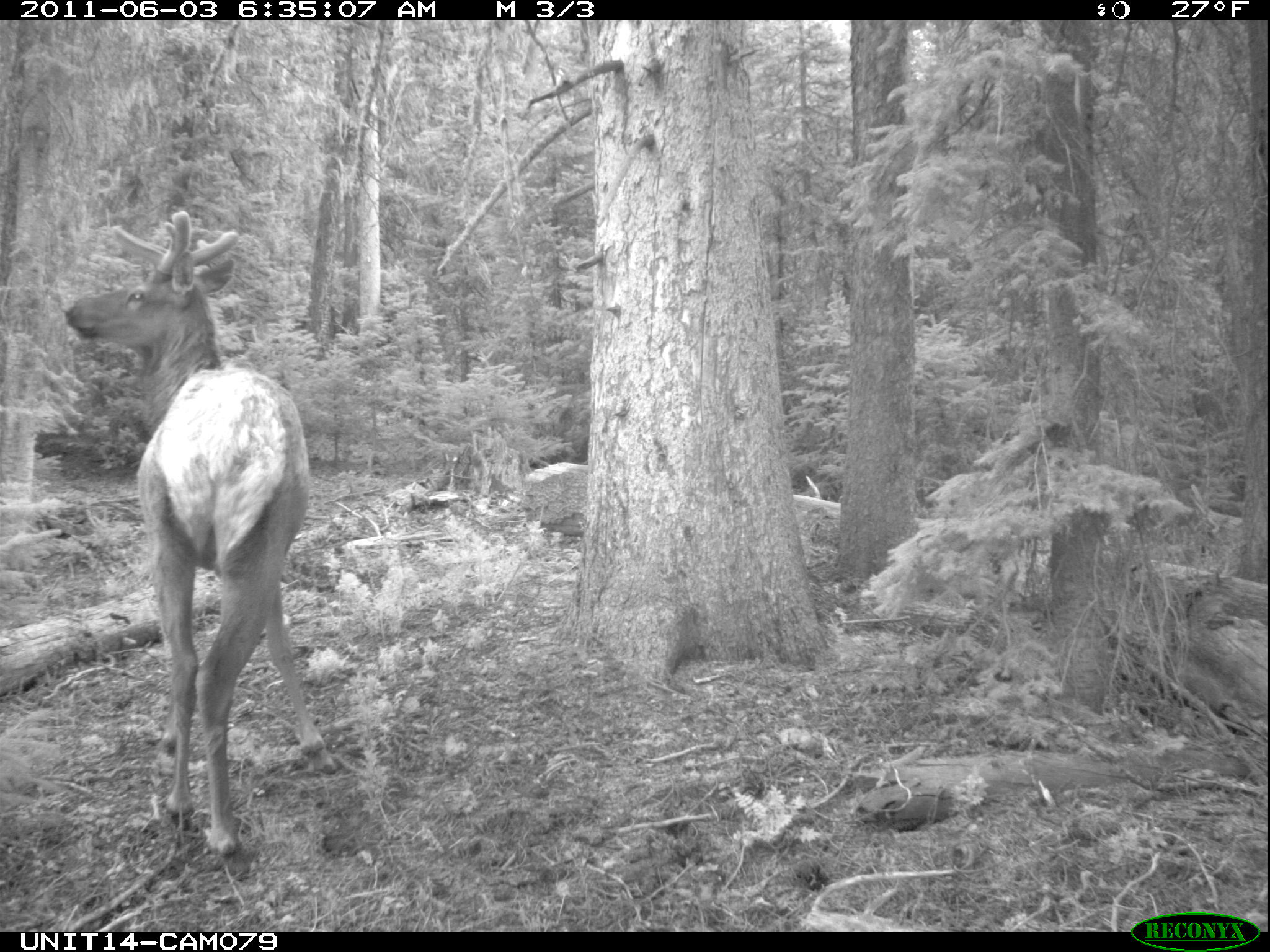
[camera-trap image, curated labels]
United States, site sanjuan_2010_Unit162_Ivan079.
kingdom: Animalia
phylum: Chordata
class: Mammalia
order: Artiodactyla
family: Cervidae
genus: Cervus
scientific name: Cervus elaphus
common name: red deer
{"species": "Cervus elaphus (red deer)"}